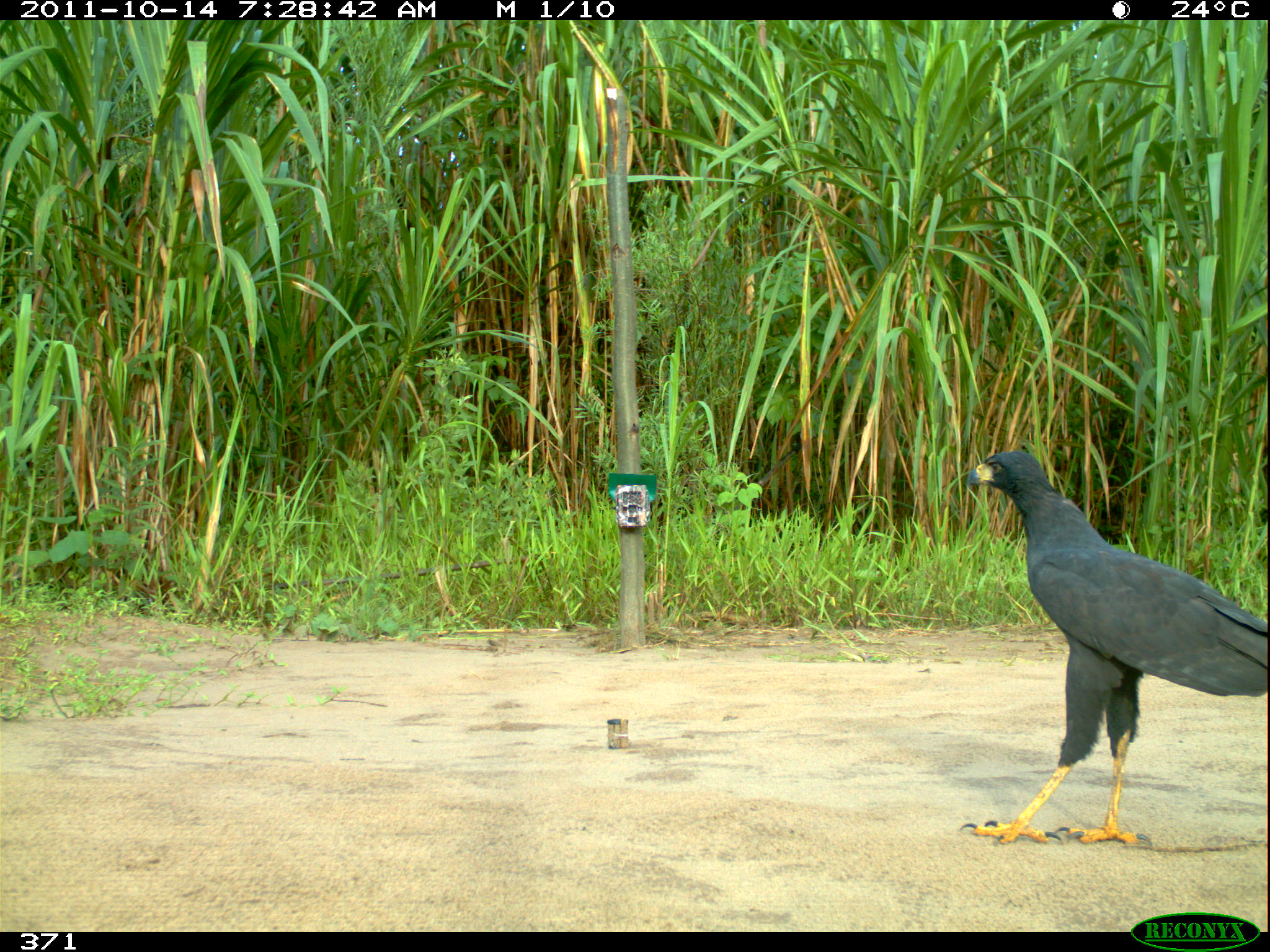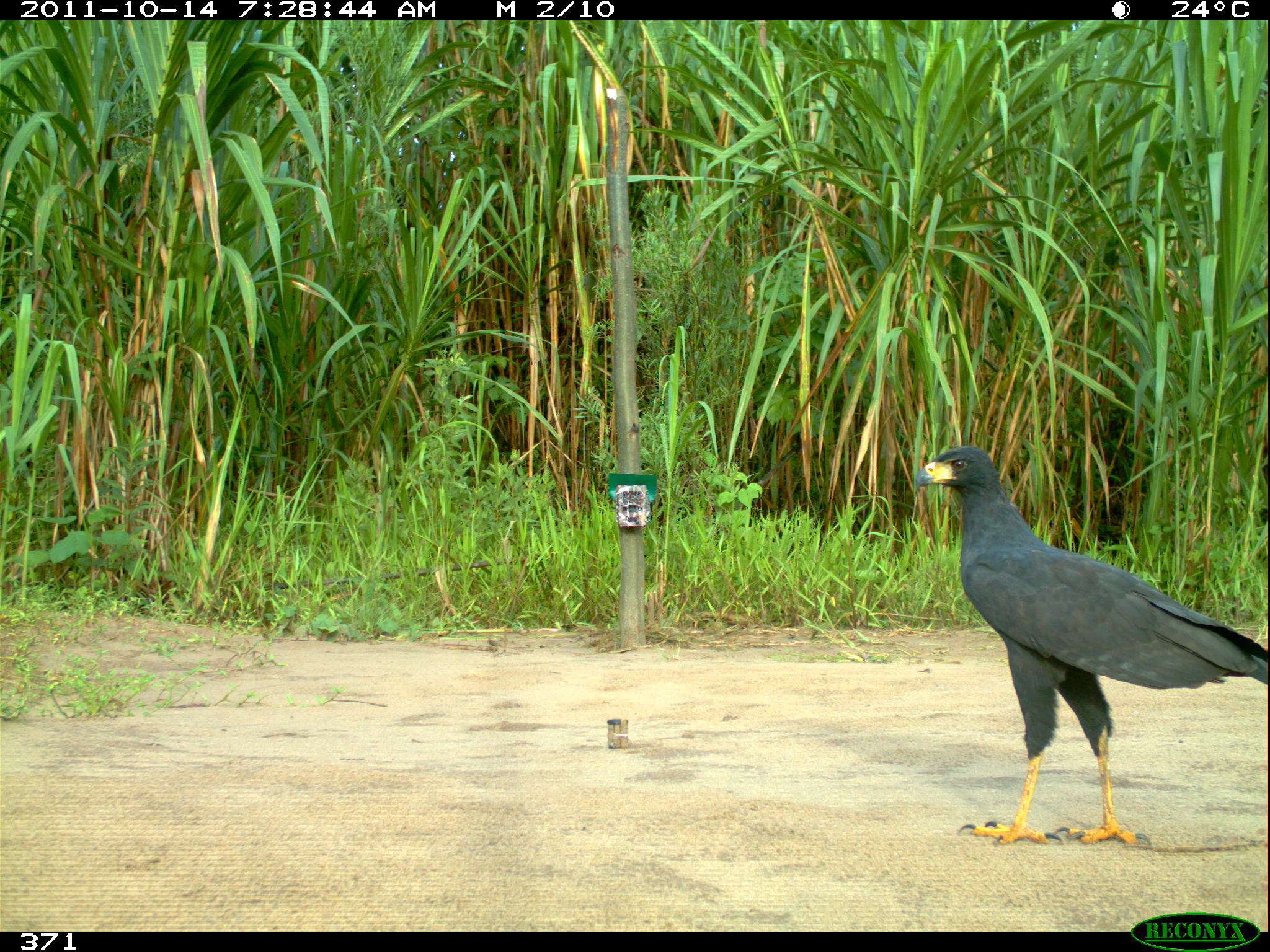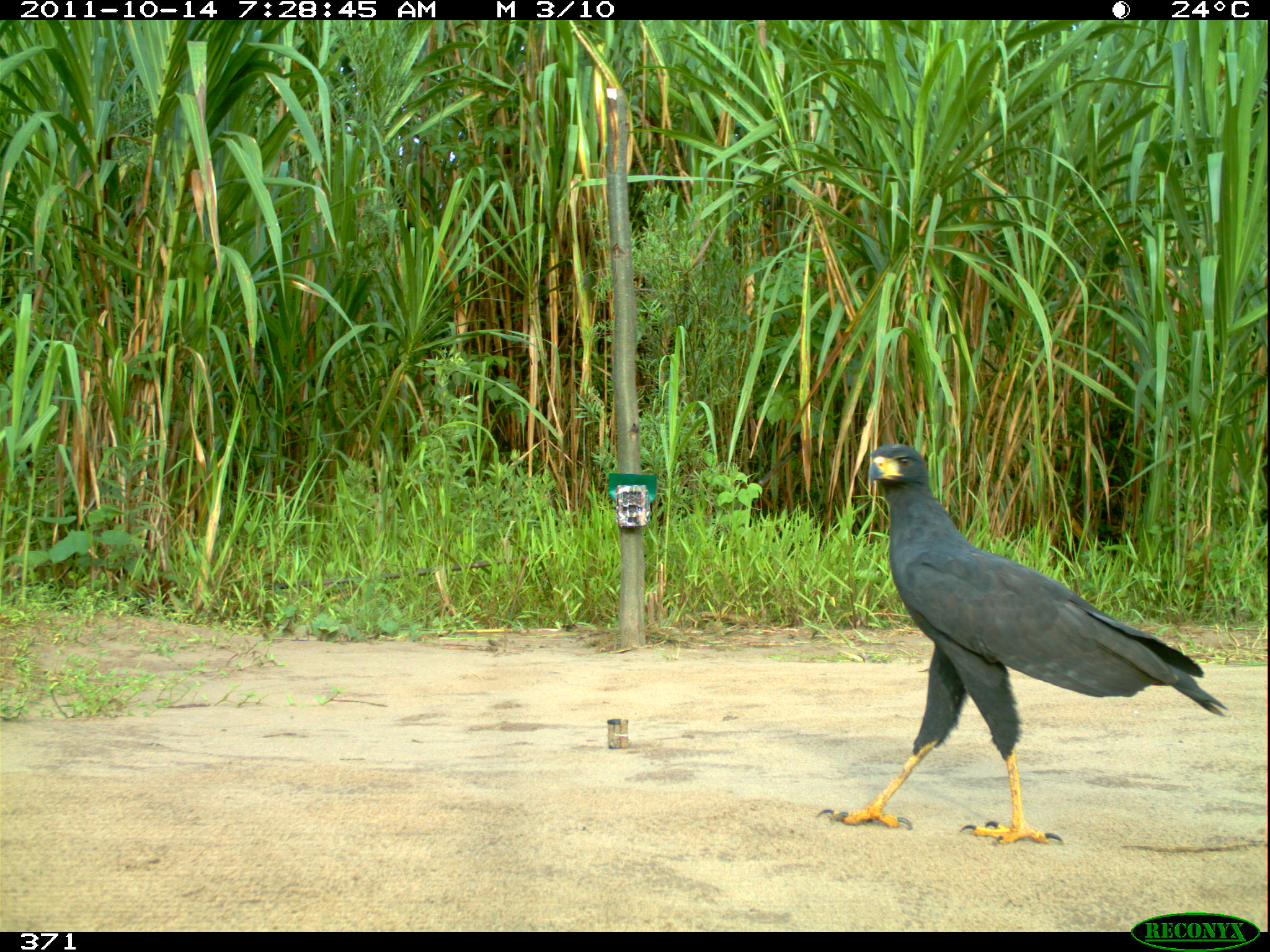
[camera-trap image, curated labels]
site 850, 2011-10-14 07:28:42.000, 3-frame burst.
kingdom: Animalia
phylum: Chordata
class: Aves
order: Accipitriformes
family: Accipitridae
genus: Buteogallus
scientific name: Buteogallus urubitinga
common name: great black hawk